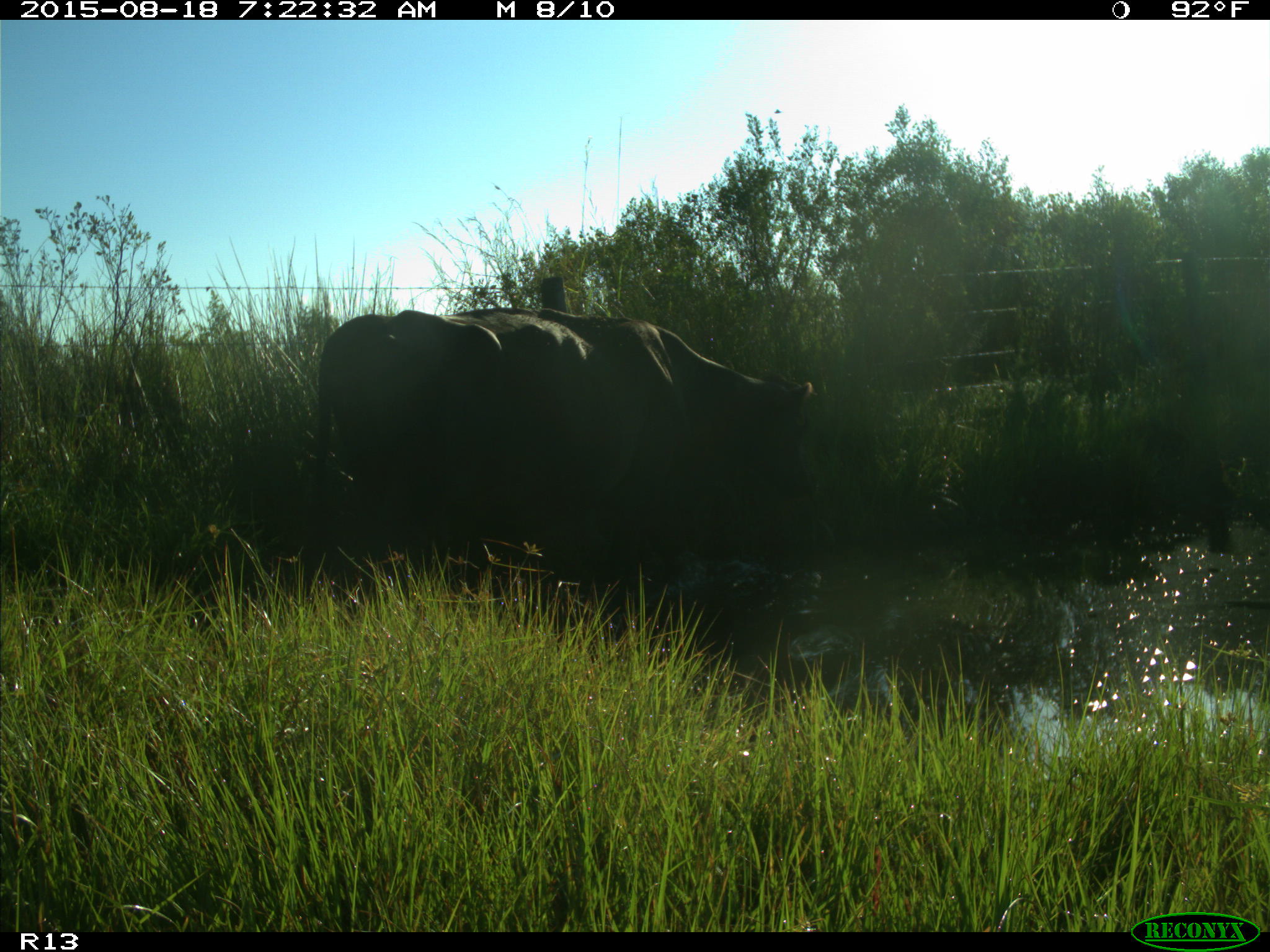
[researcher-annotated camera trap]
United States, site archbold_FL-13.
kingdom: Animalia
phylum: Chordata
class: Mammalia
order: Artiodactyla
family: Bovidae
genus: Bos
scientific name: Bos taurus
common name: domestic cow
Bos taurus (domestic cow).